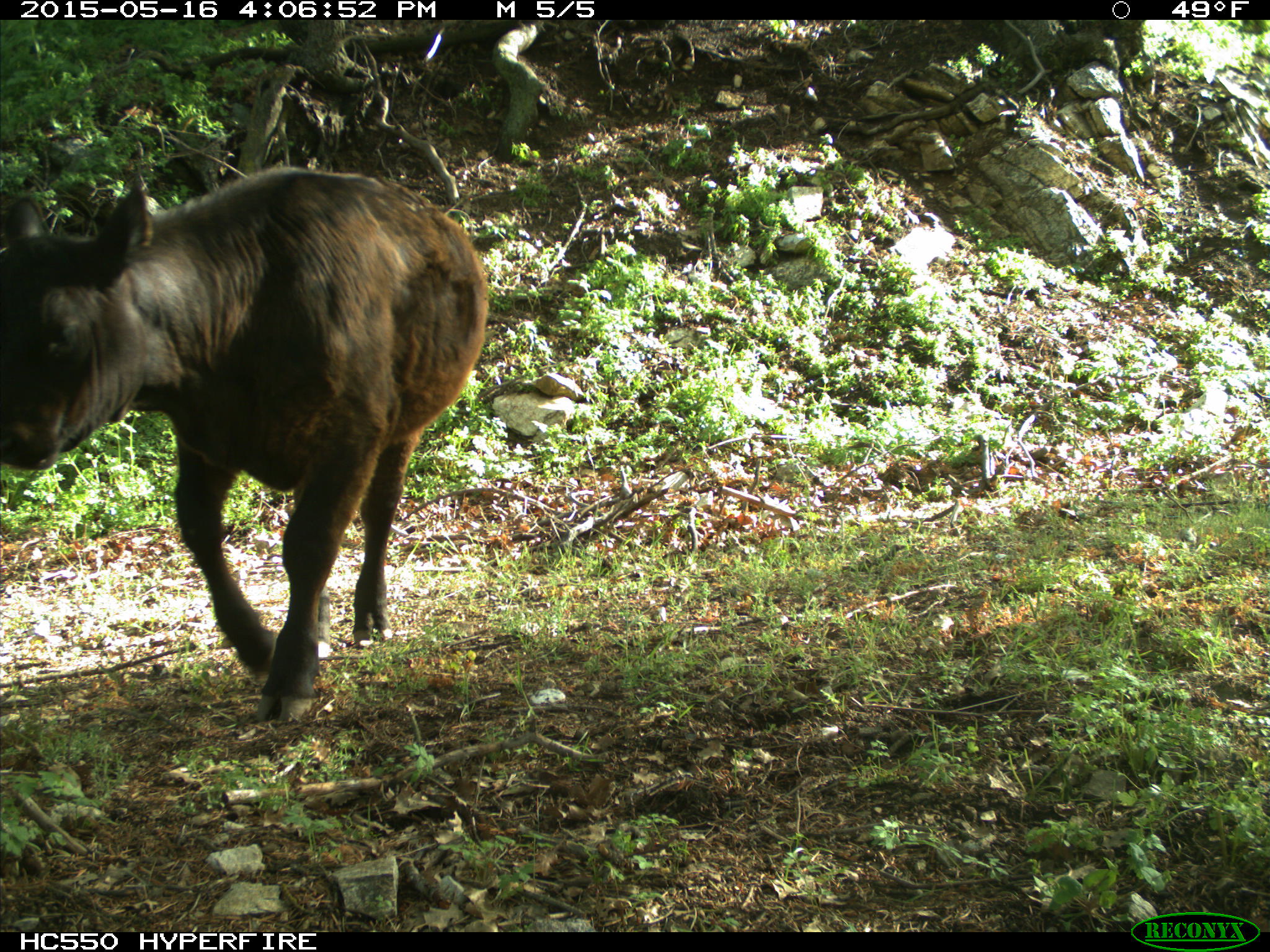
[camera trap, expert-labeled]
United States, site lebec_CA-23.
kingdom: Animalia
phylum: Chordata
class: Mammalia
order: Artiodactyla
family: Bovidae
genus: Bos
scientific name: Bos taurus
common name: domestic cow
Bos taurus (domestic cow).